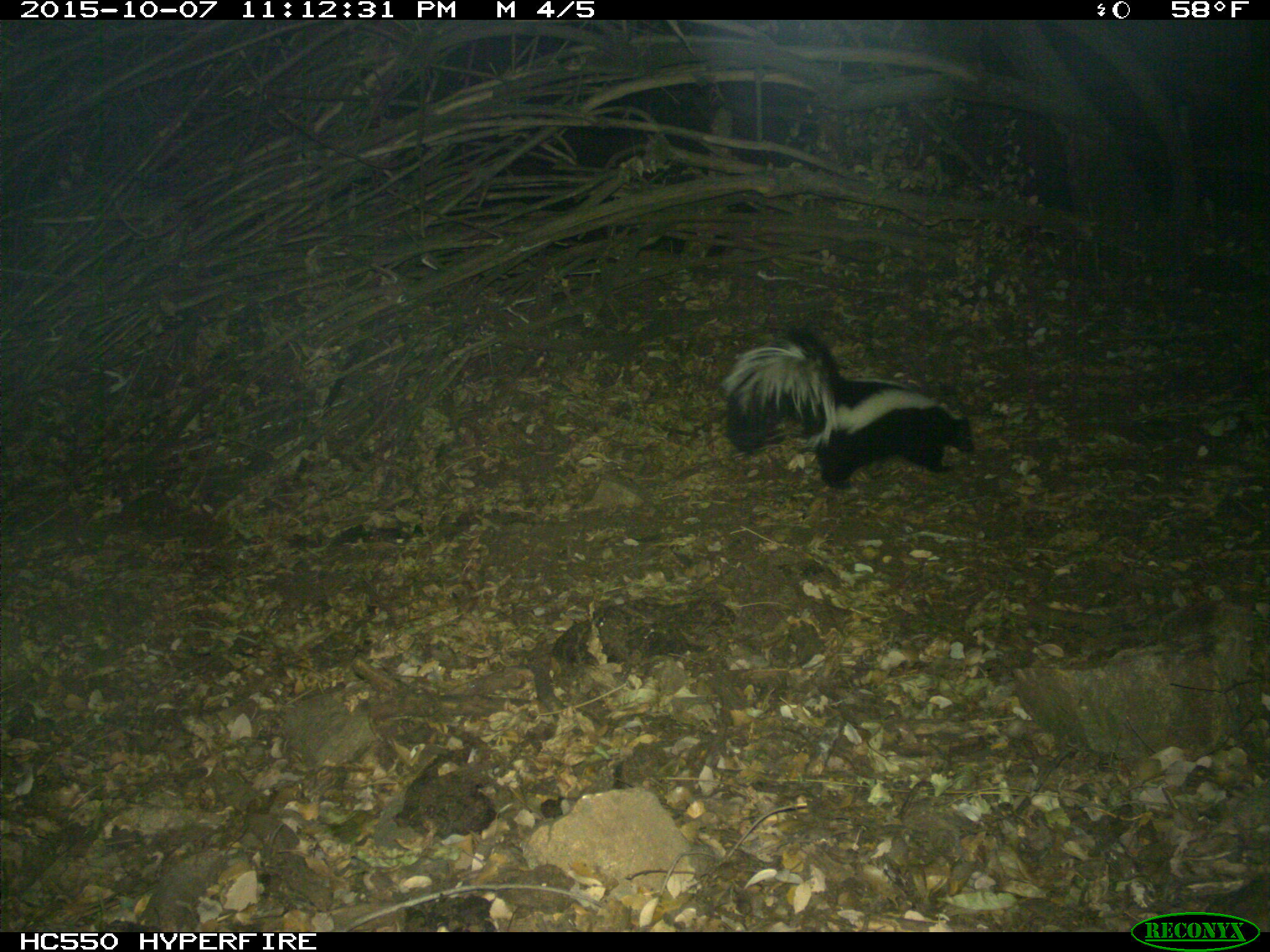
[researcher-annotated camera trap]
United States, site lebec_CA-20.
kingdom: Animalia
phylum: Chordata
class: Mammalia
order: Carnivora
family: Mephitidae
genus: Mephitis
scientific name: Mephitis mephitis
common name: striped skunk